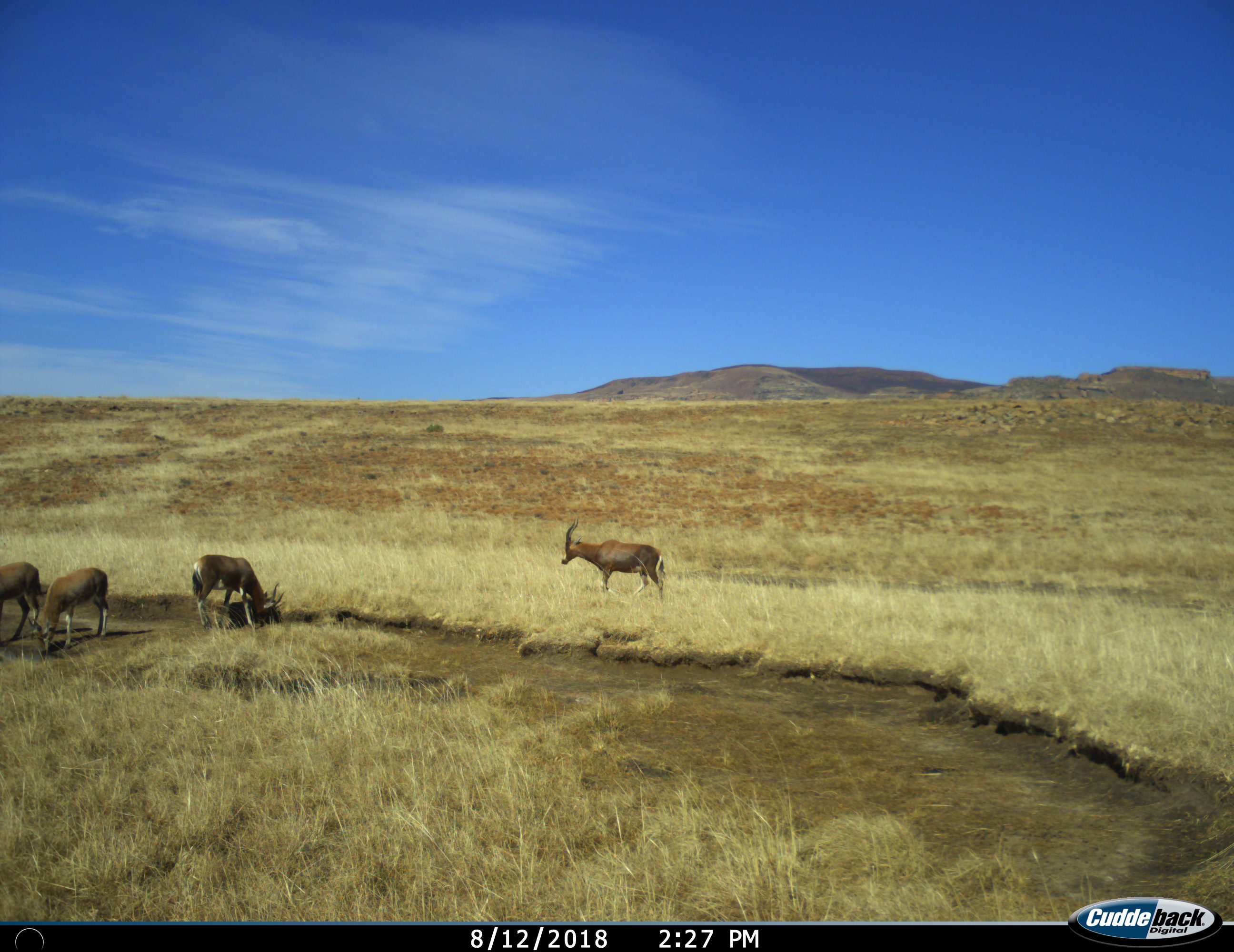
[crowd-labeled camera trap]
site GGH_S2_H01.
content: unidentified animal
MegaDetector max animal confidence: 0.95